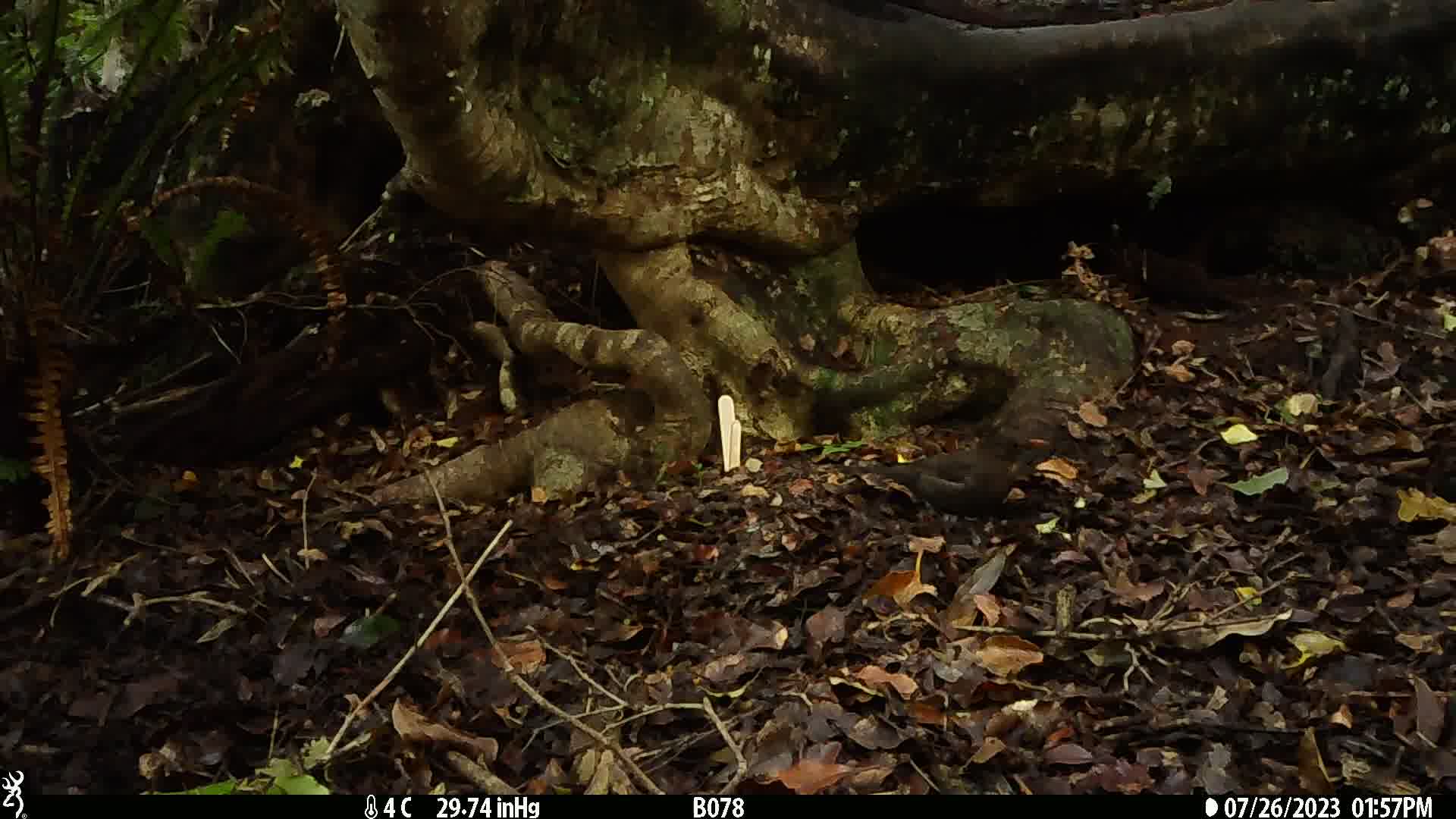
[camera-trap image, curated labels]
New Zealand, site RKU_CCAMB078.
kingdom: Animalia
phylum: Chordata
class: Aves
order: Passeriformes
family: Turdidae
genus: Turdus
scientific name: Turdus merula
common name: eurasian blackbird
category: blackbird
Blackbird (eurasian blackbird) (Turdus merula).